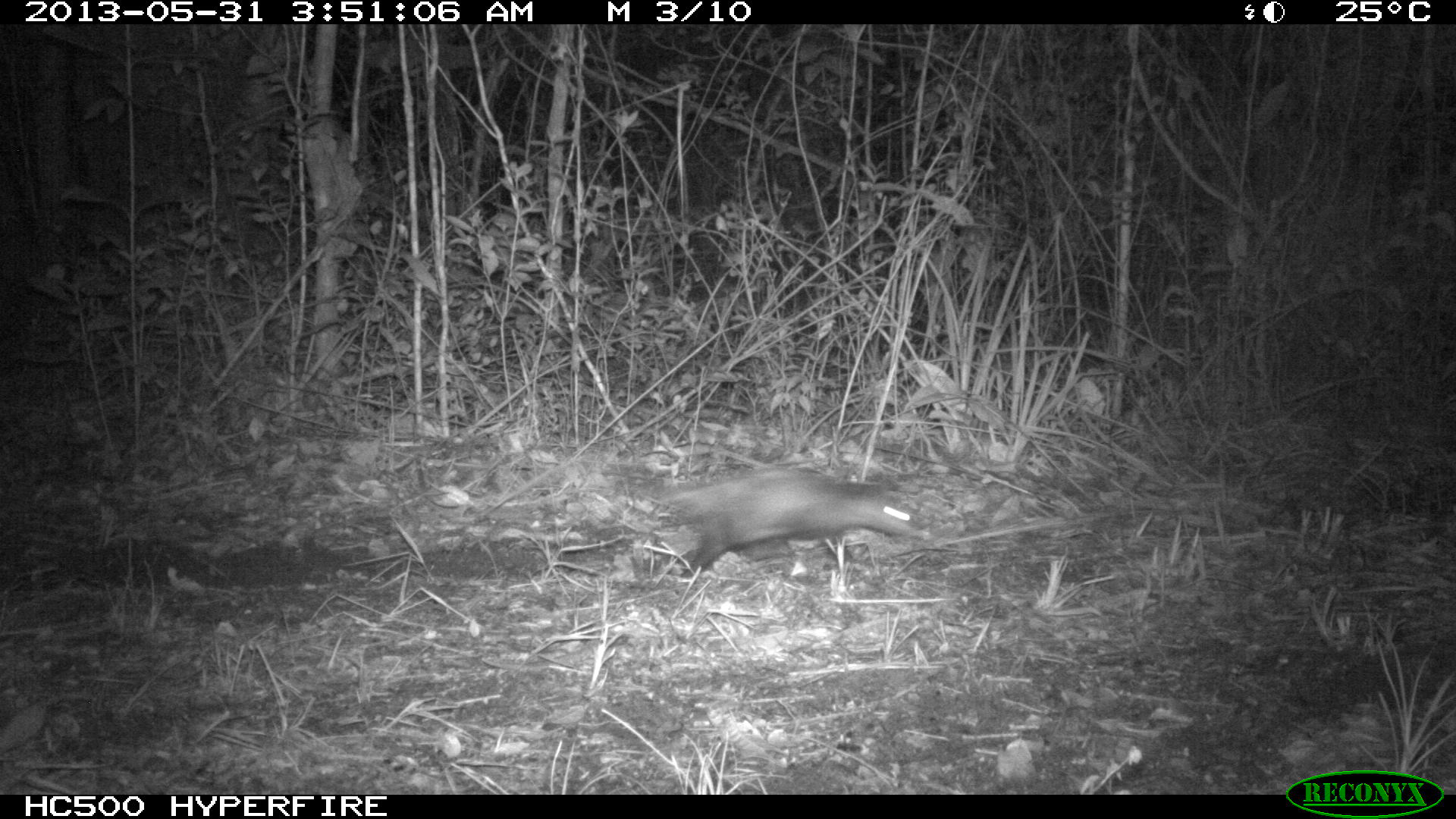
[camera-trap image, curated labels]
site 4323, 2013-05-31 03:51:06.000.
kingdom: Animalia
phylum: Chordata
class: Mammalia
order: Didelphimorphia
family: Didelphidae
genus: Didelphis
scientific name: Didelphis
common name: american opossums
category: didelphis sp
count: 1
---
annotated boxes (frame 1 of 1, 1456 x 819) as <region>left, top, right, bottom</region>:
didelphis sp: <region>667, 466, 921, 577</region>